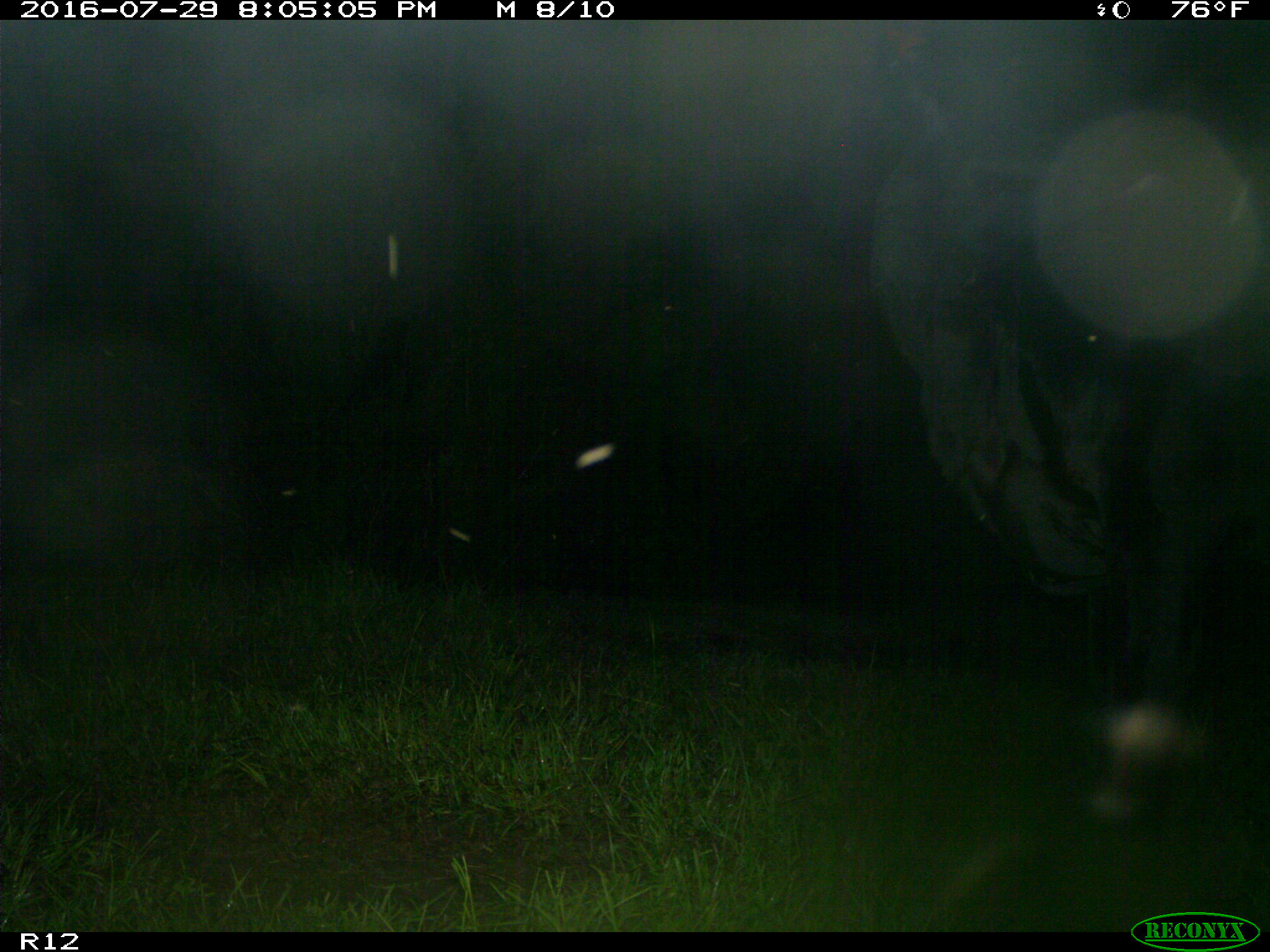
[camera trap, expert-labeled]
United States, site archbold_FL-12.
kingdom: Animalia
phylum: Chordata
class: Mammalia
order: Artiodactyla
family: Bovidae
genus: Bos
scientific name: Bos taurus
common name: domestic cow